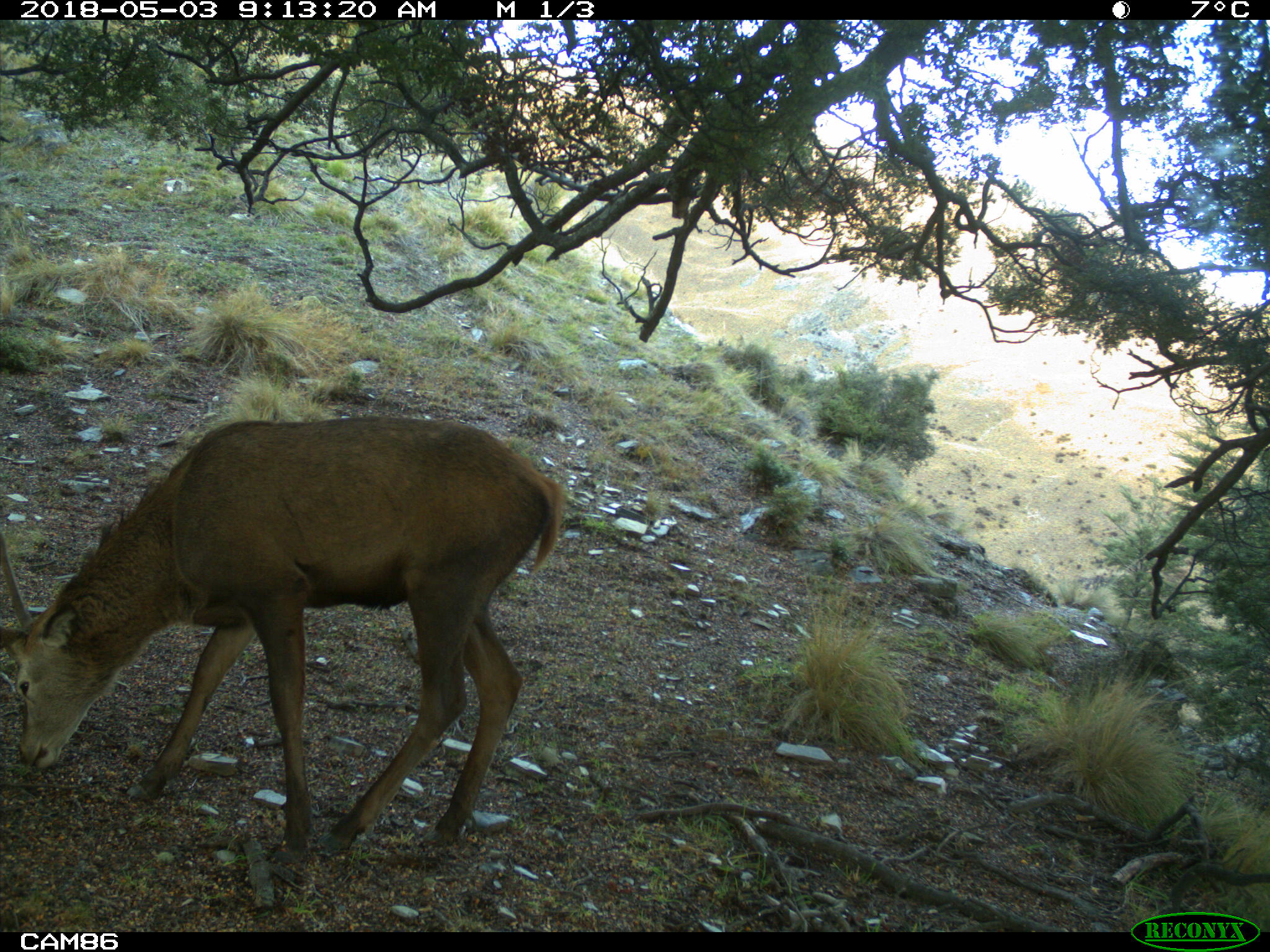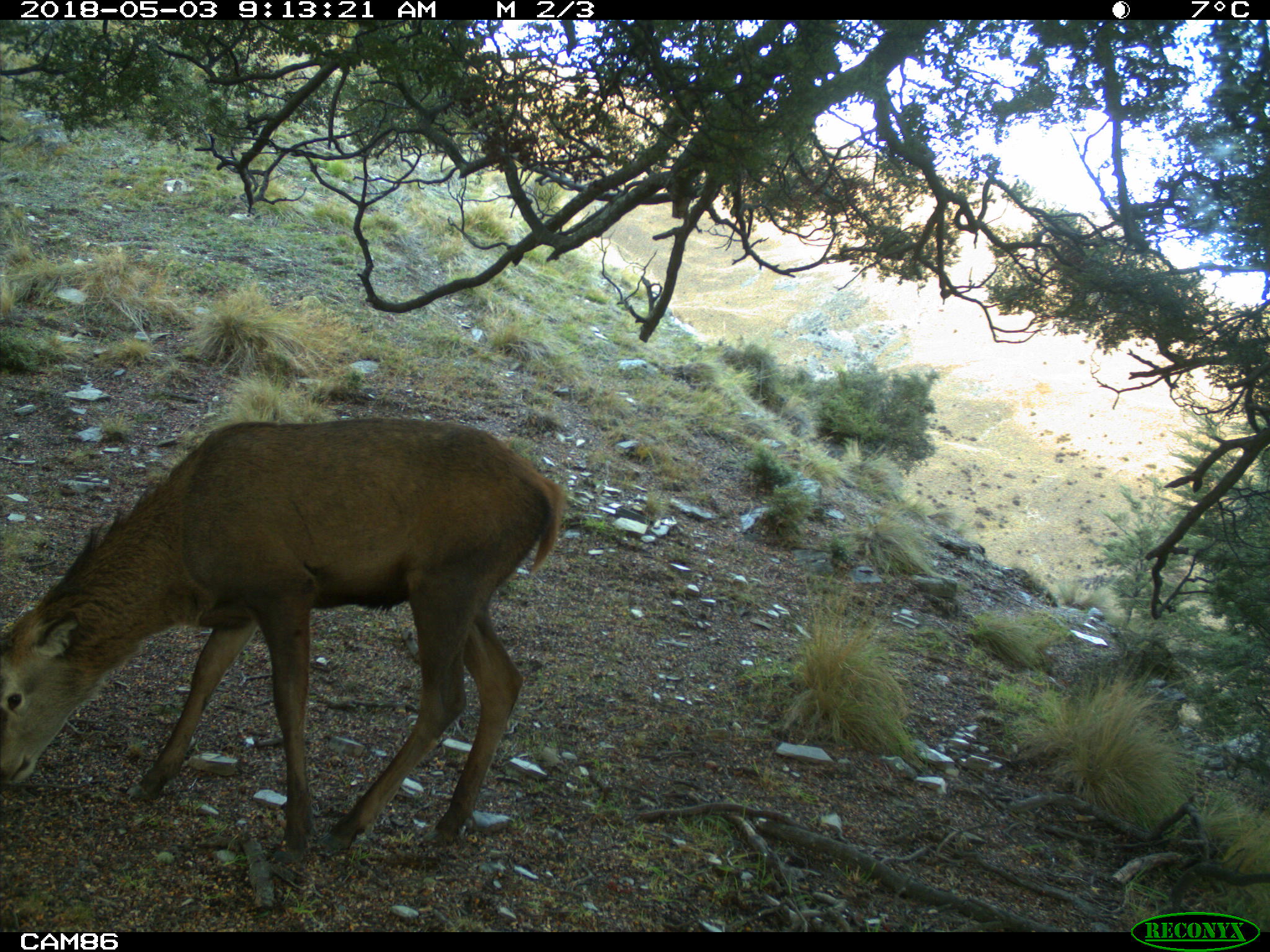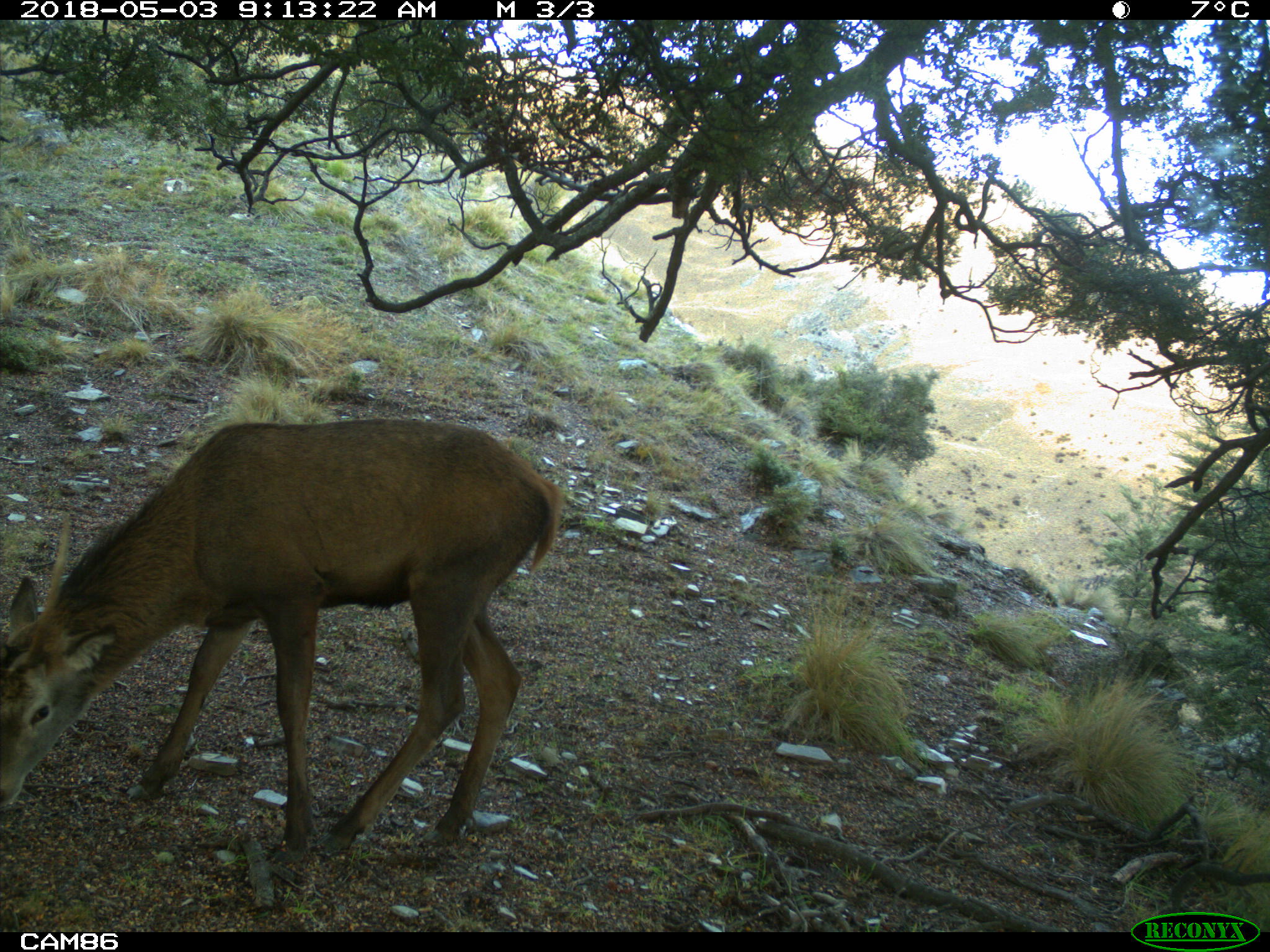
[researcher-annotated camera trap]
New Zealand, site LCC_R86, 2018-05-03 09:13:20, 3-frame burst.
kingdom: Animalia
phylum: Chordata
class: Mammalia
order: Artiodactyla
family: Cervidae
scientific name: Cervidae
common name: deer